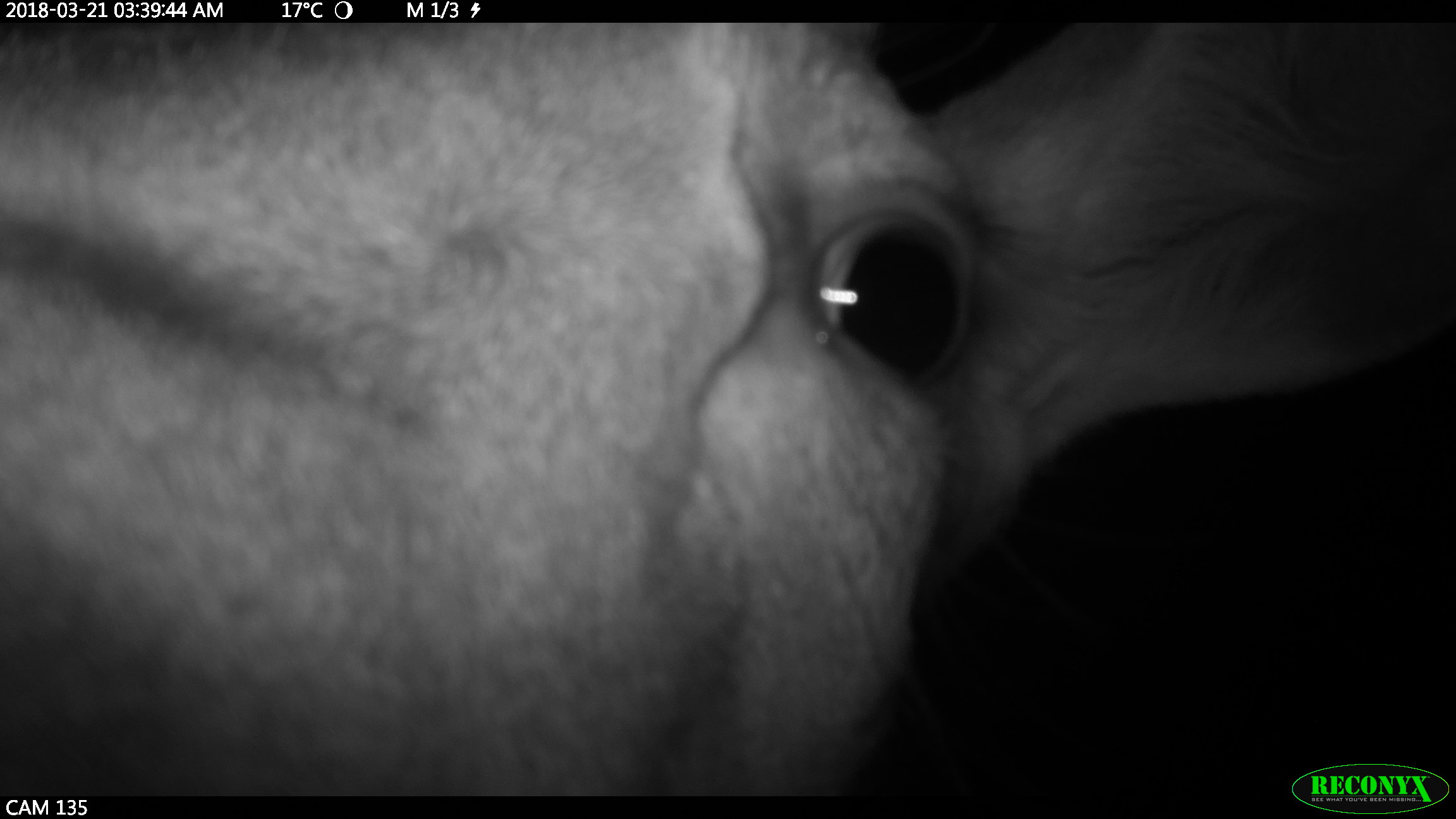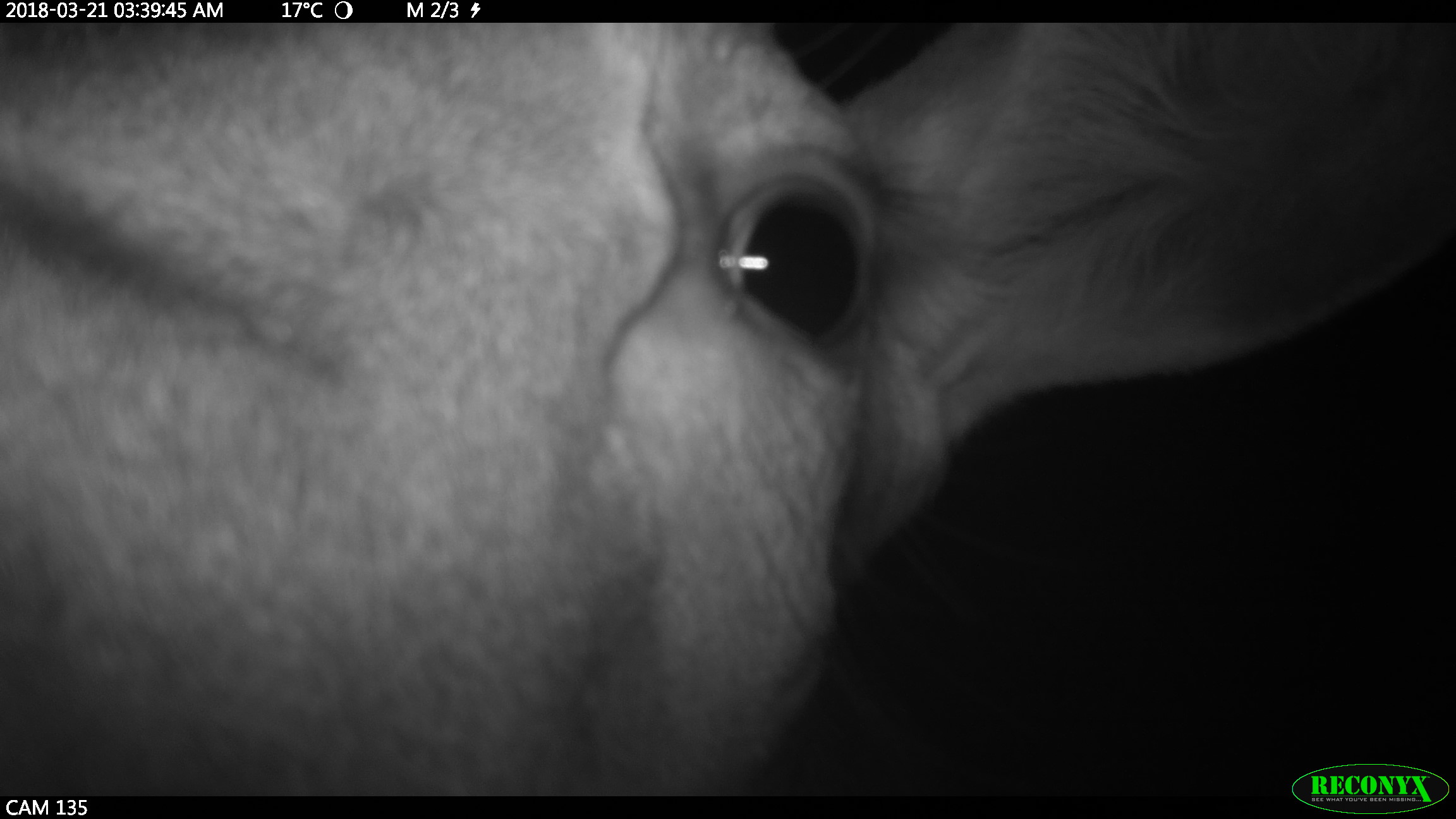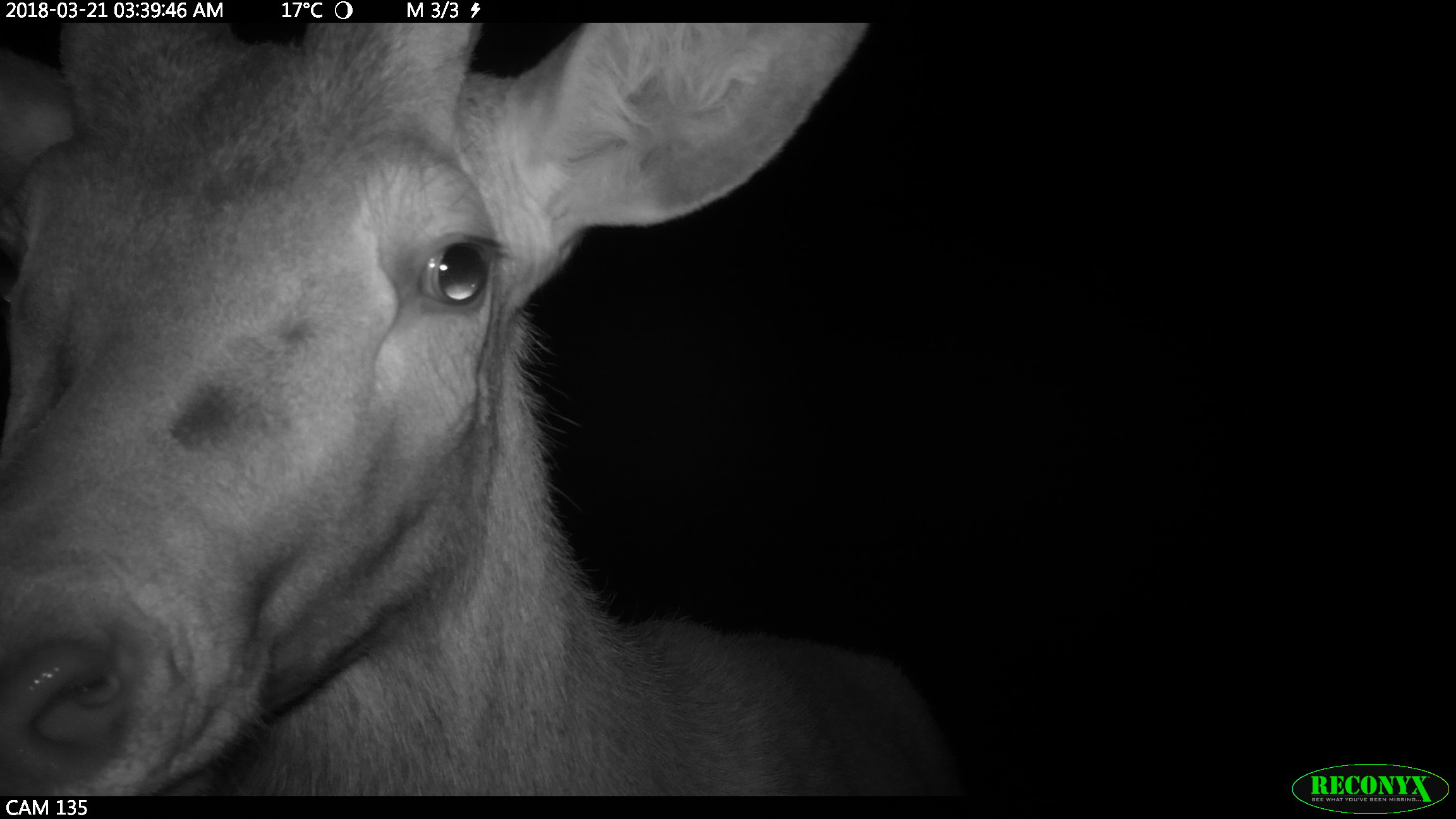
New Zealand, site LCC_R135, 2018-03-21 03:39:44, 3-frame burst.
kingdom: Animalia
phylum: Chordata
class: Mammalia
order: Artiodactyla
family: Cervidae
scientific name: Cervidae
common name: deer